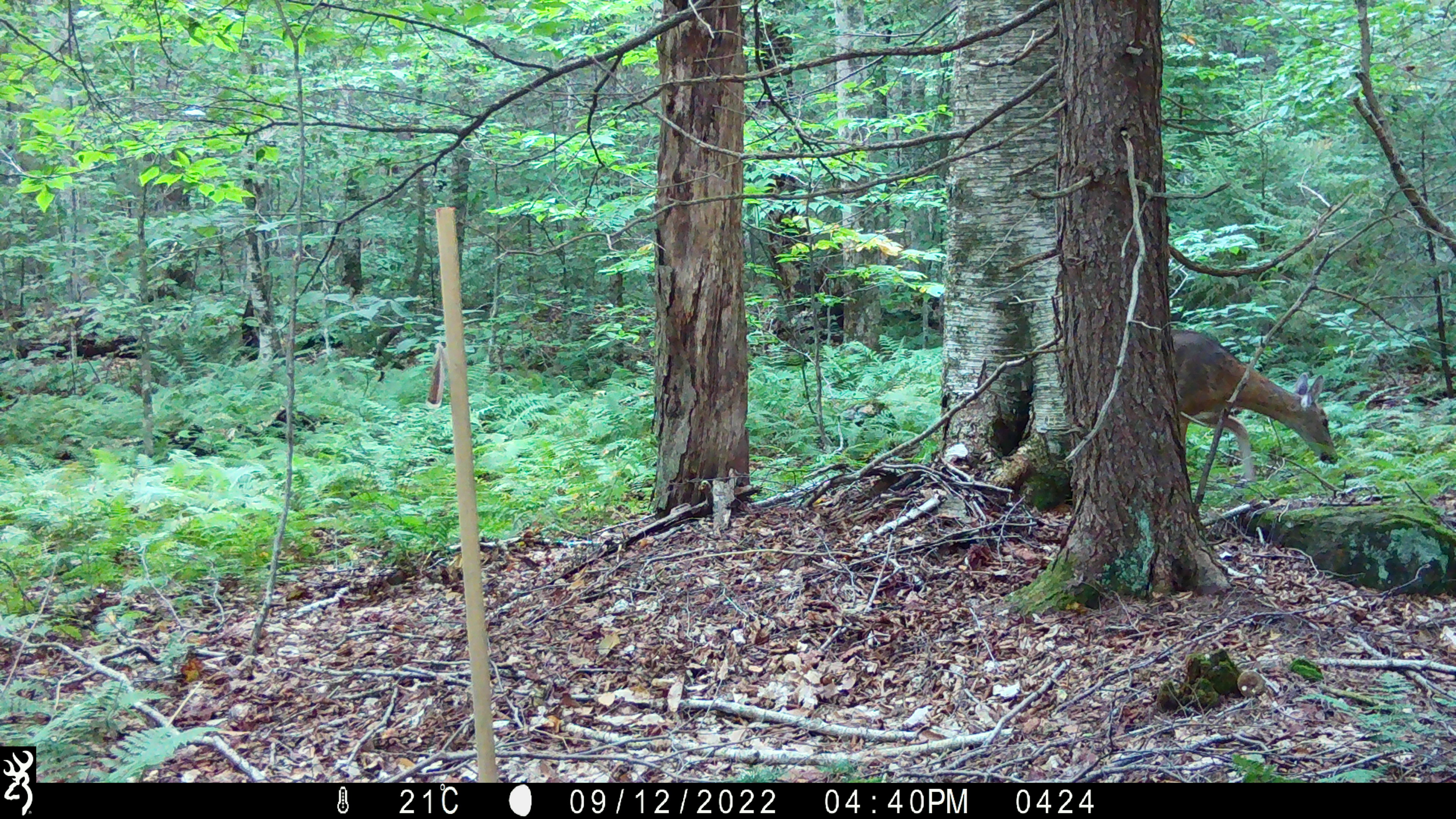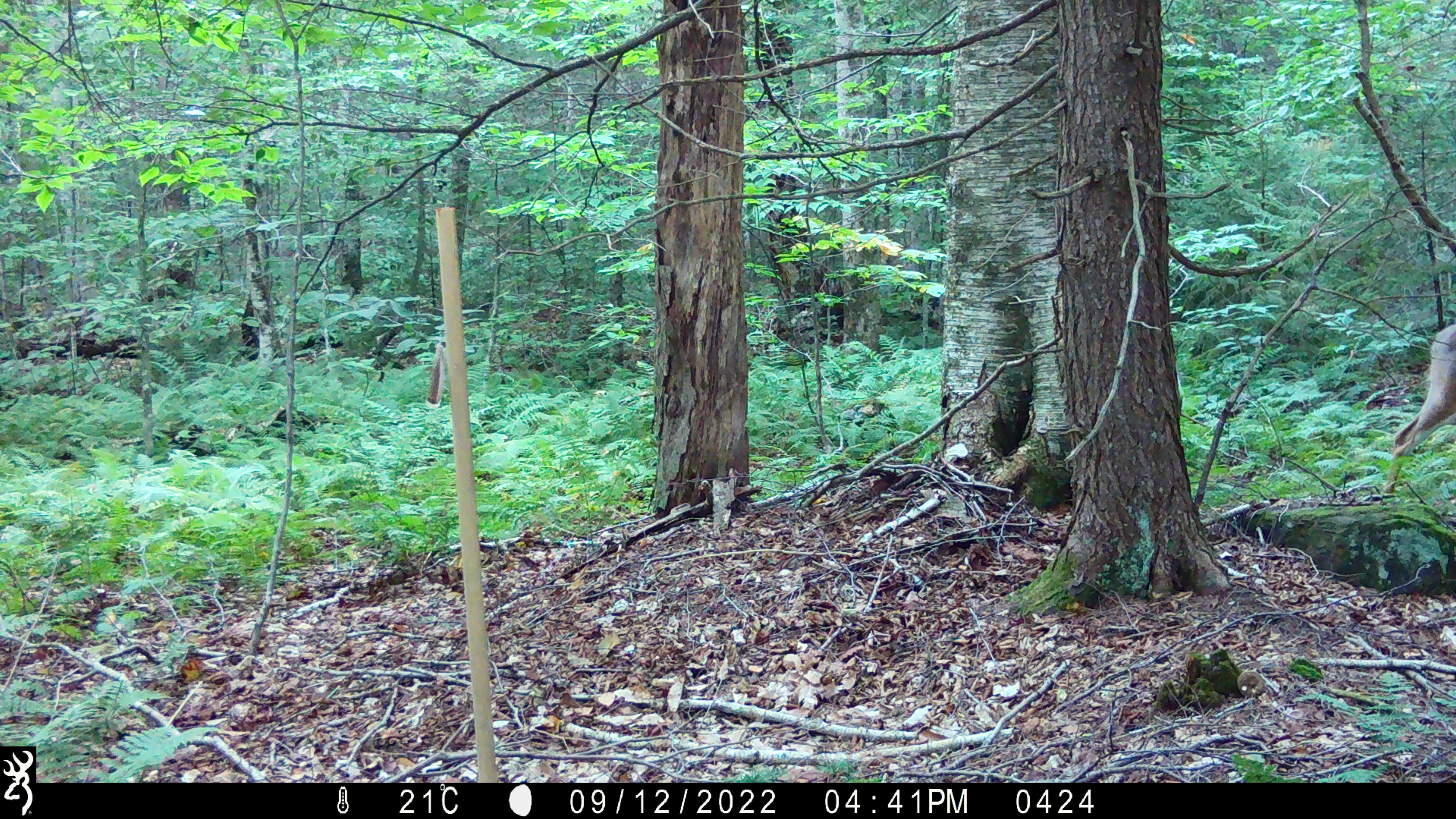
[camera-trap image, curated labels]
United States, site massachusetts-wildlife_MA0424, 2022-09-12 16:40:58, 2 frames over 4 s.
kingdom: Animalia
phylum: Chordata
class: Mammalia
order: Artiodactyla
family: Cervidae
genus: Odocoileus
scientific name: Odocoileus virginianus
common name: white-tailed deer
White-tailed deer (Odocoileus virginianus).